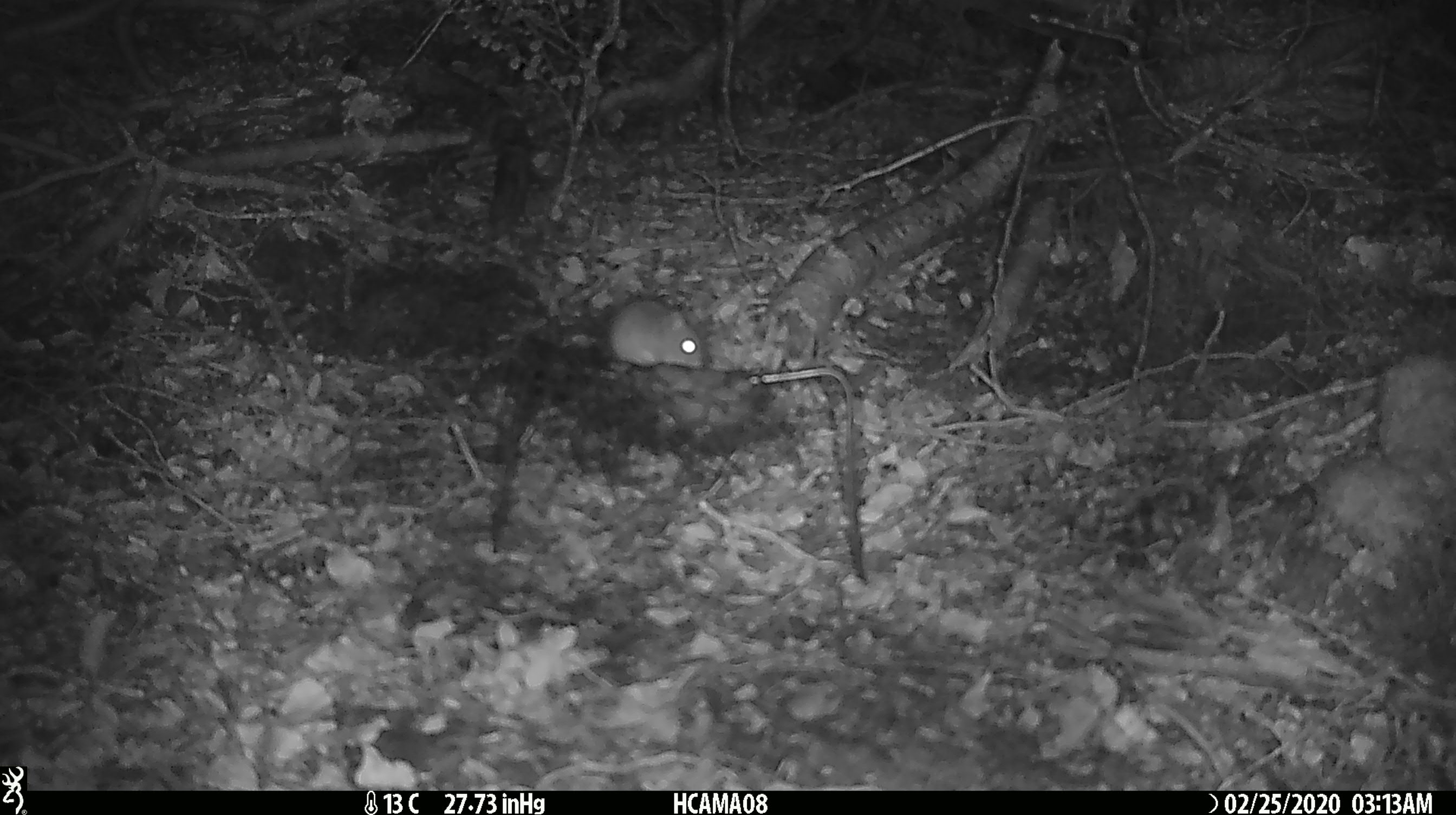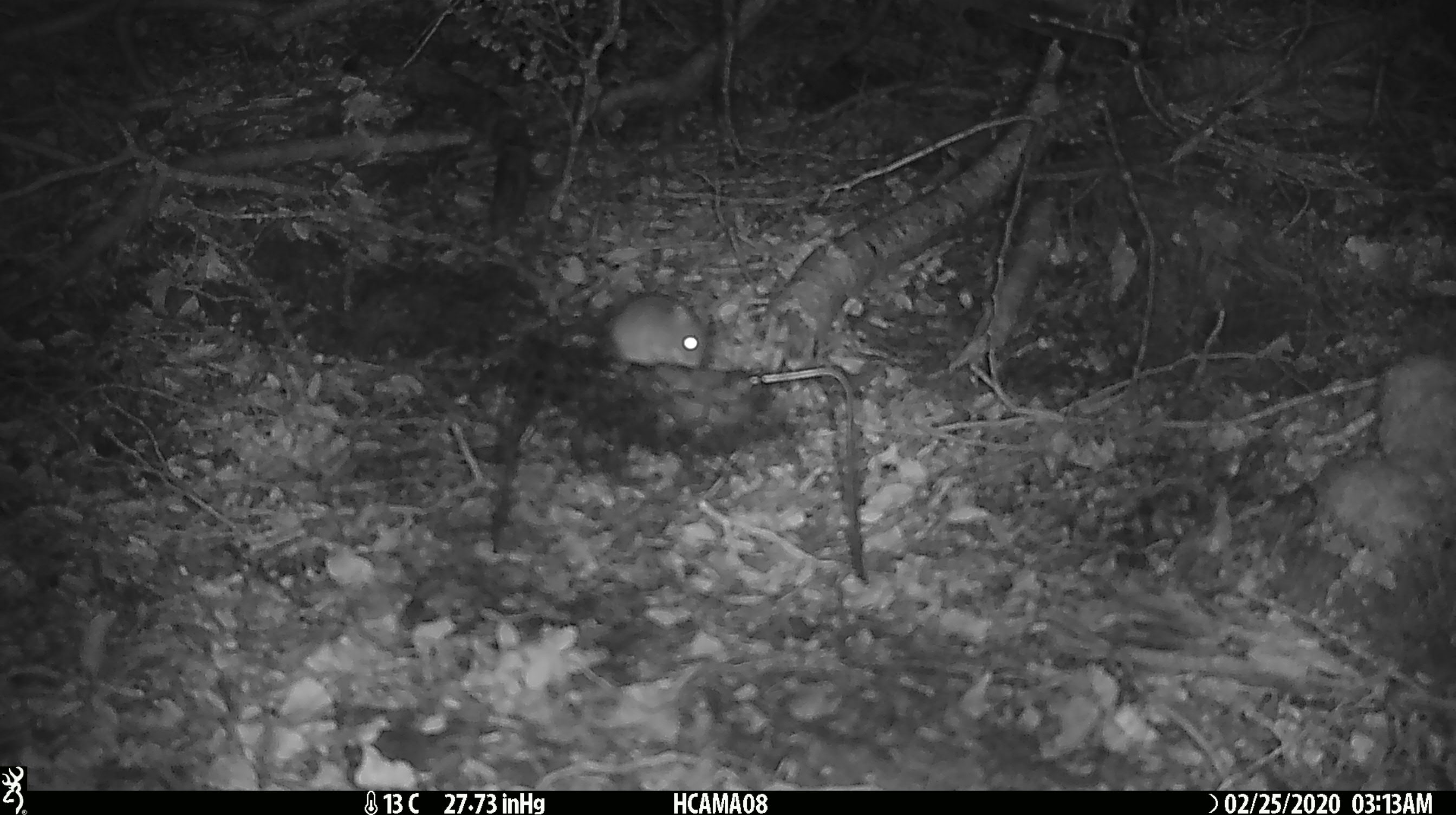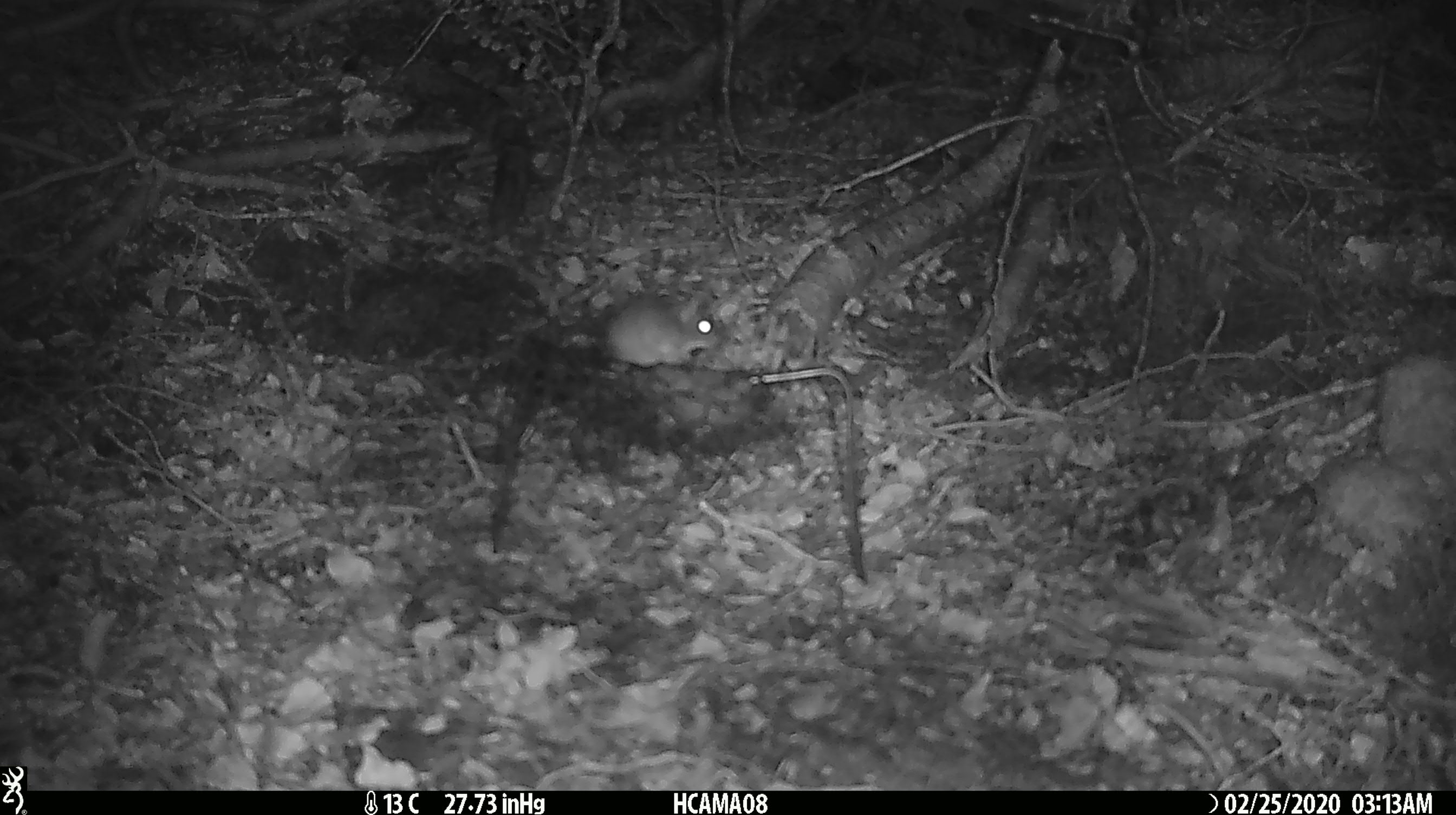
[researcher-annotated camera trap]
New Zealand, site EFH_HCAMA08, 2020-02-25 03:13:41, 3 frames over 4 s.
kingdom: Animalia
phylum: Chordata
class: Mammalia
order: Rodentia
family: Muridae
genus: Mus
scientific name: Mus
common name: mouse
Mouse (Mus).